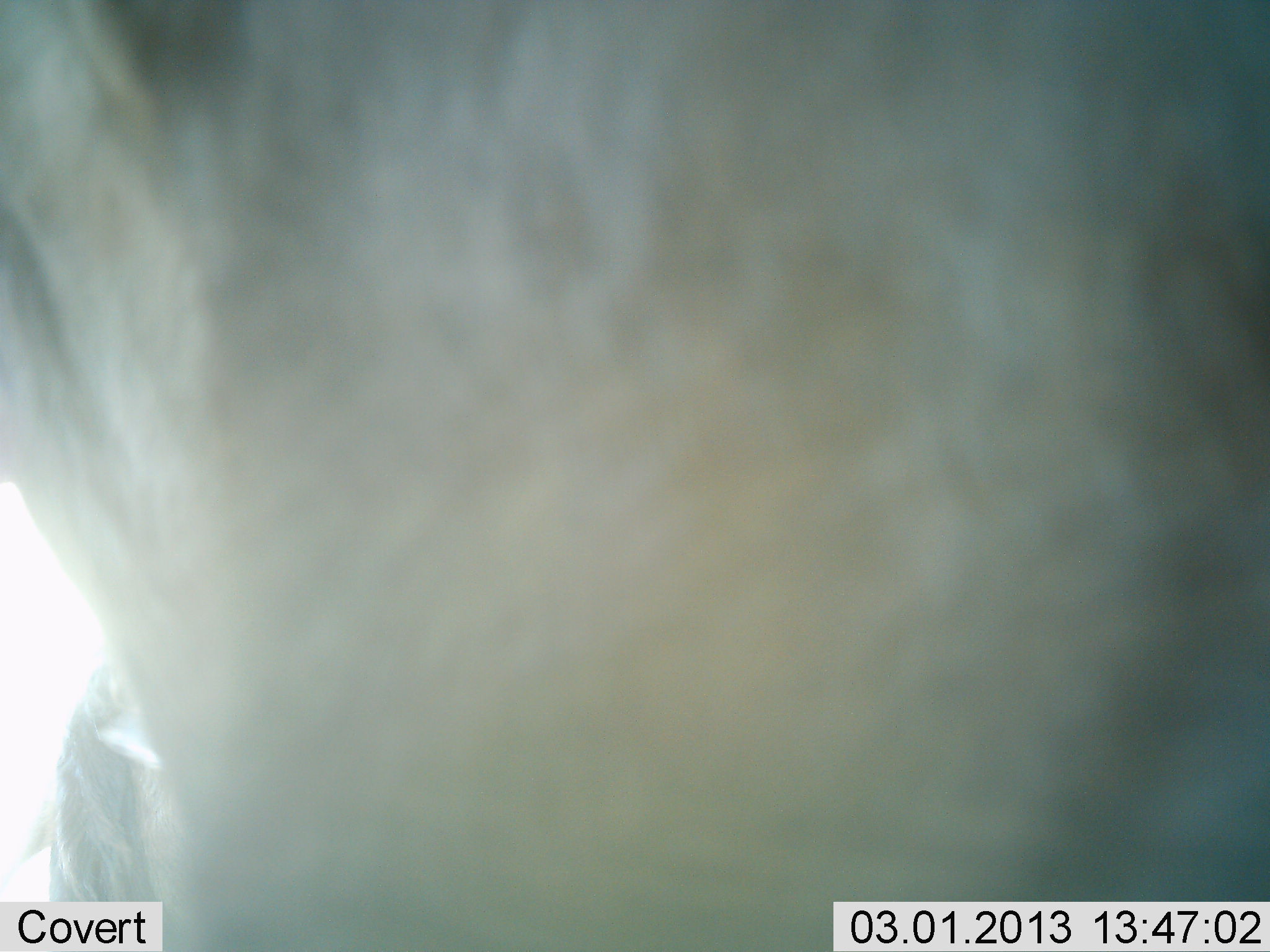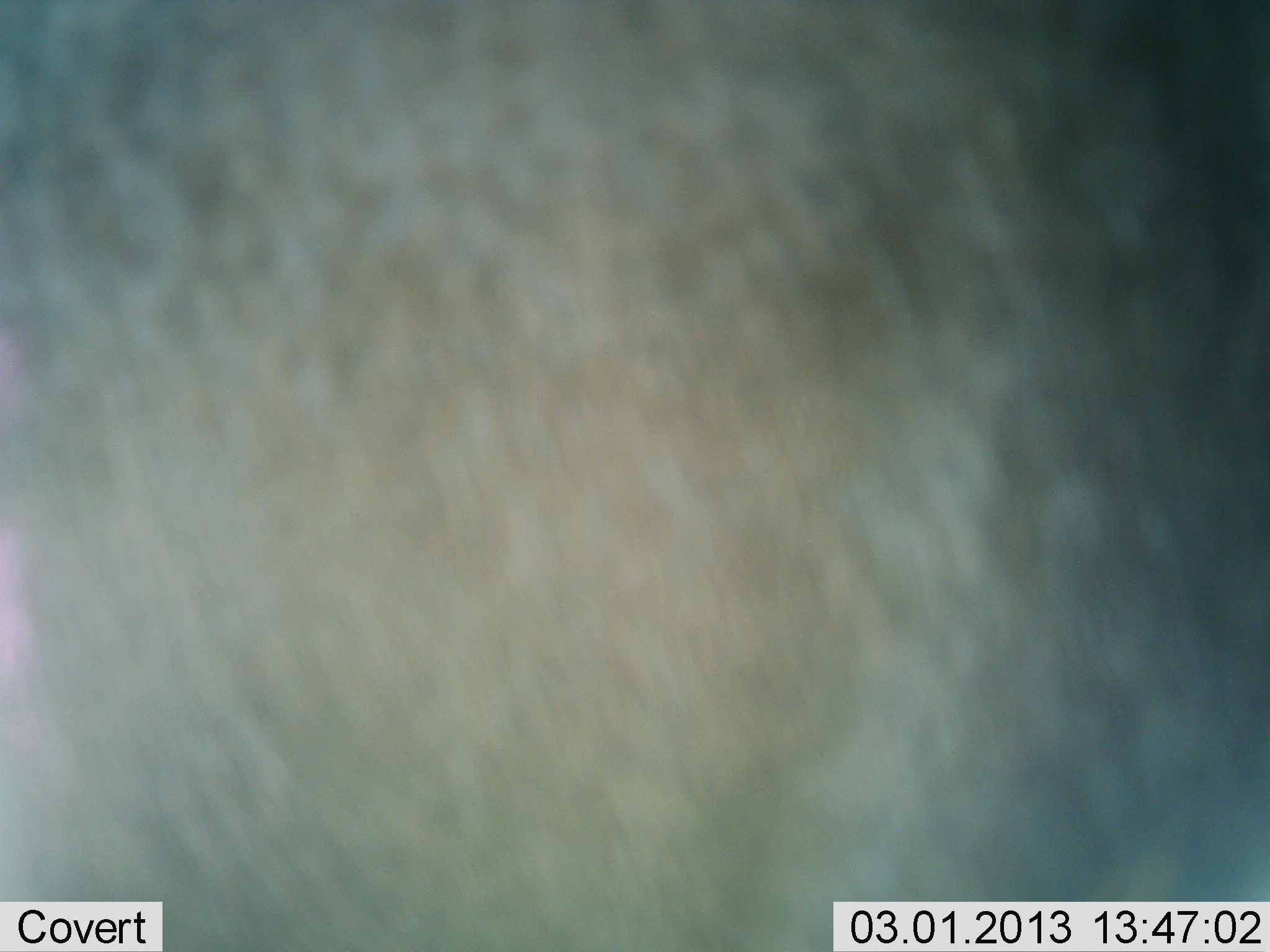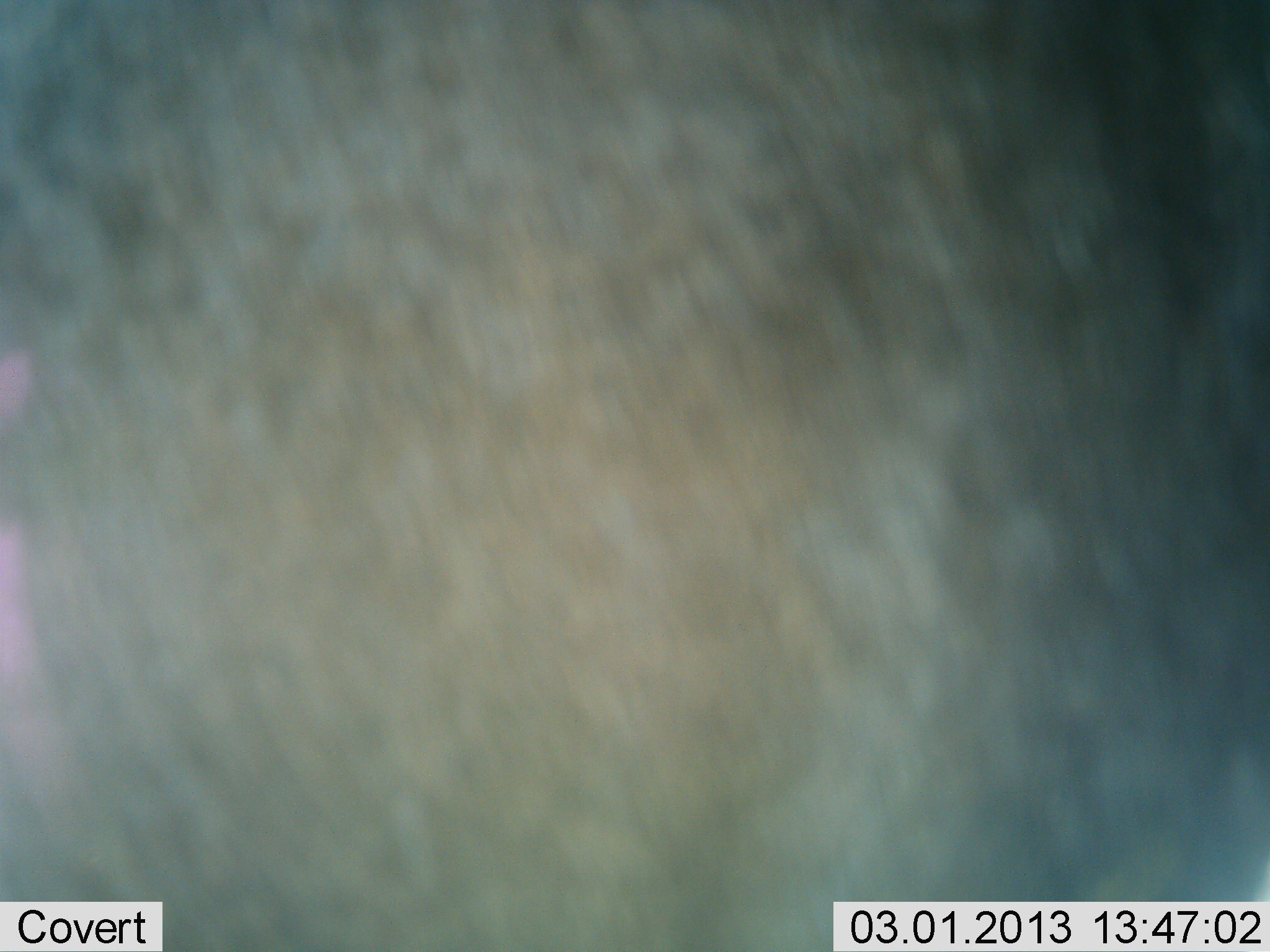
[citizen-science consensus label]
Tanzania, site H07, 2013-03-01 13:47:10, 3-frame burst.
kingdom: Animalia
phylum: Chordata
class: Mammalia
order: Artiodactyla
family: Bovidae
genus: Connochaetes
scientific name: Connochaetes taurinus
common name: blue wildebeest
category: wildebeest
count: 1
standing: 80%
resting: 20%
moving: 20%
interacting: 0%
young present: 0%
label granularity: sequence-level